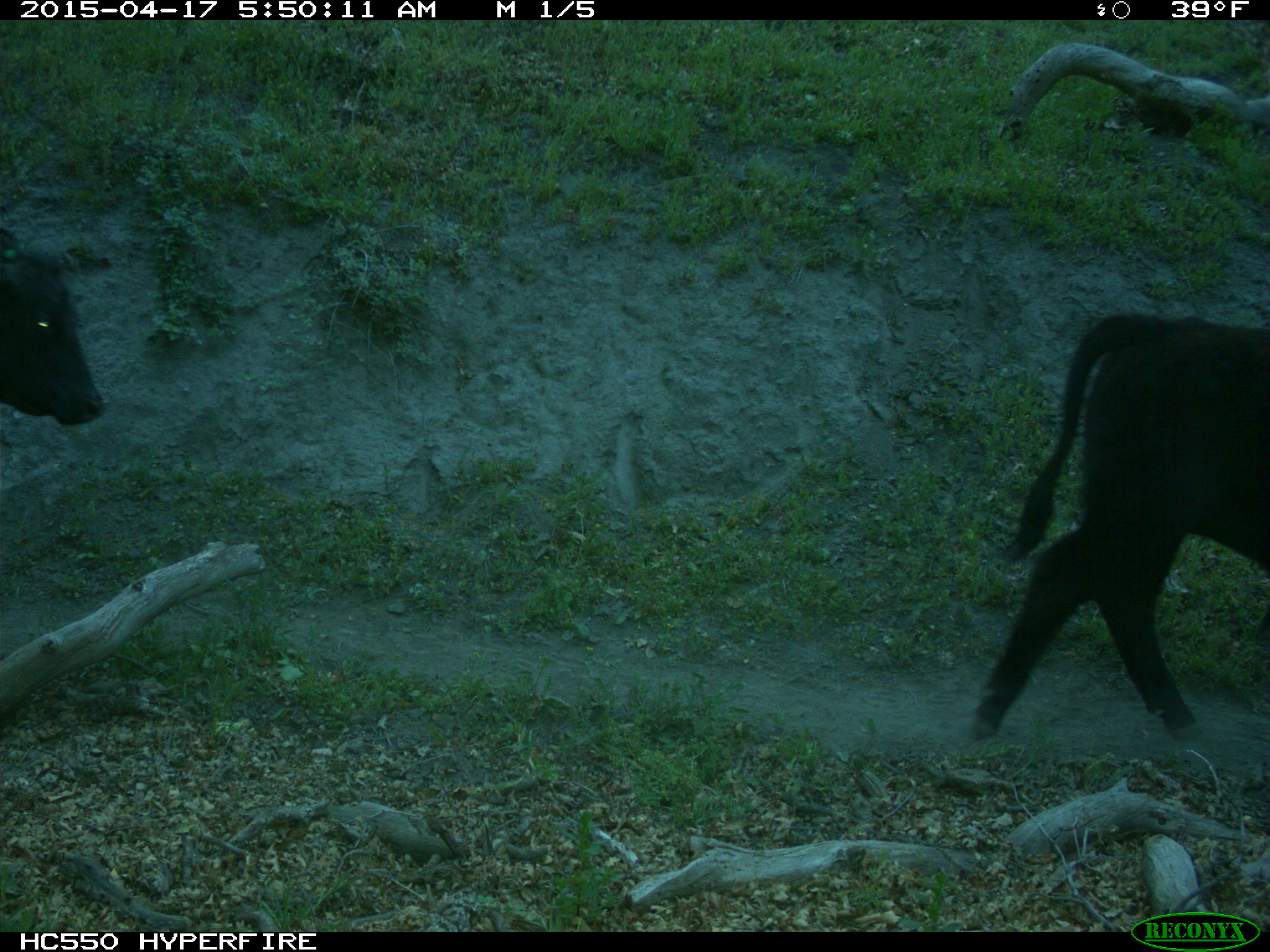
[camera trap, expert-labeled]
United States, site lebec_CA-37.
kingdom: Animalia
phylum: Chordata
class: Mammalia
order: Artiodactyla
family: Bovidae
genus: Bos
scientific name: Bos taurus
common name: domestic cow